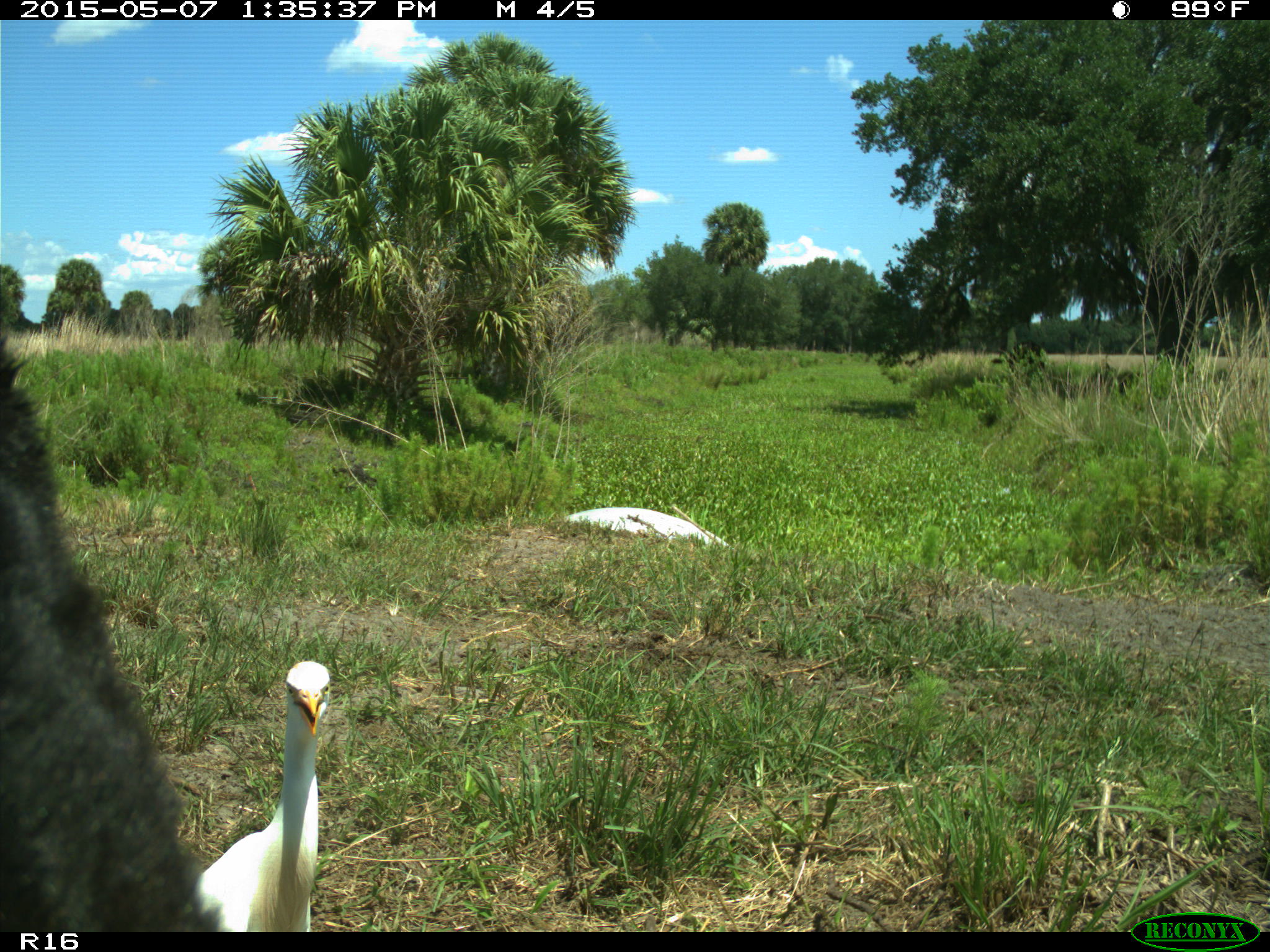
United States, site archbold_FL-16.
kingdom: Animalia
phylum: Chordata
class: Mammalia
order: Artiodactyla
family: Bovidae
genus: Bos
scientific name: Bos taurus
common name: domestic cow